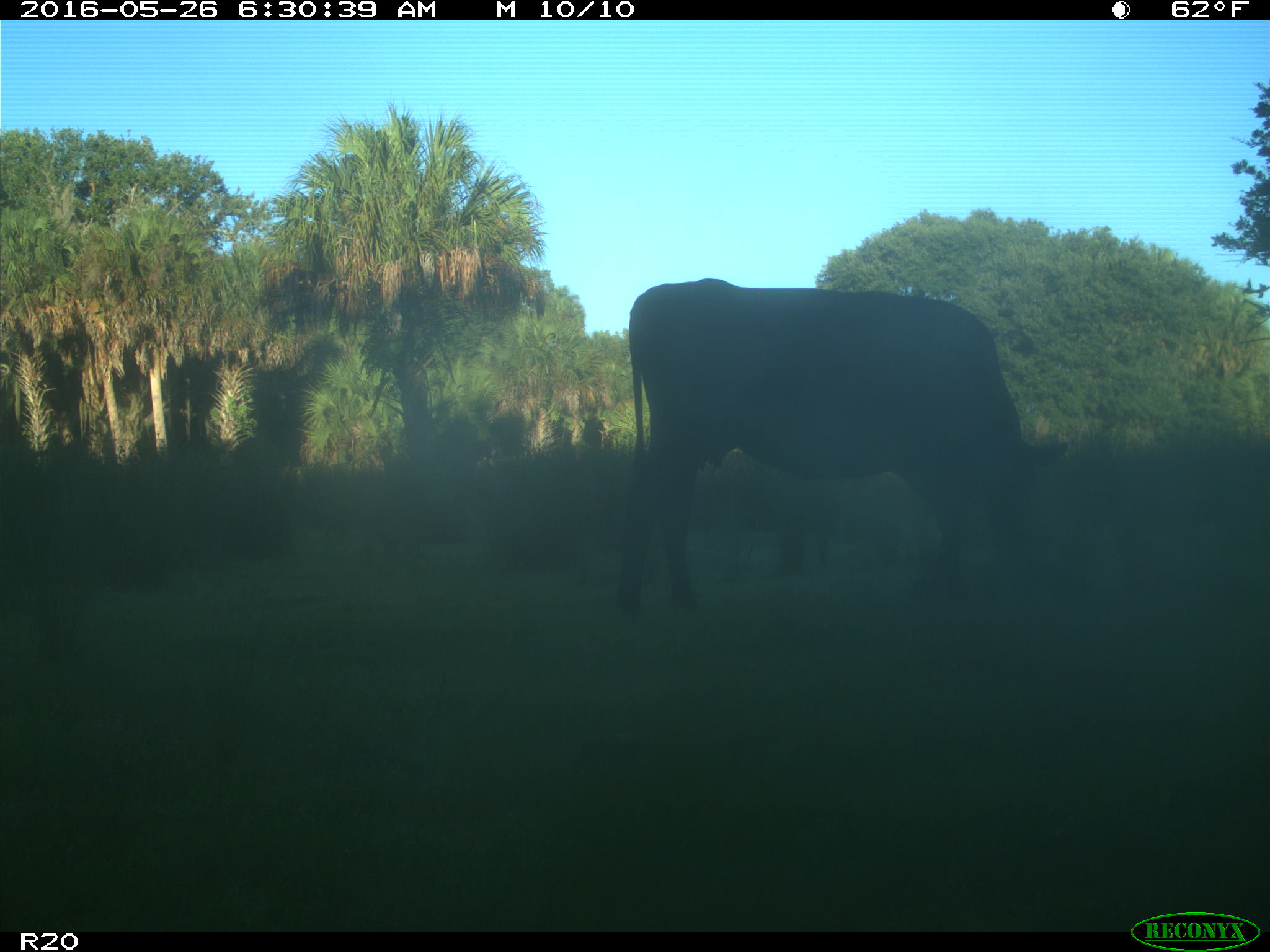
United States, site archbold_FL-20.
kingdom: Animalia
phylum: Chordata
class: Mammalia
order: Artiodactyla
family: Bovidae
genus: Bos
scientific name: Bos taurus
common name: domestic cow